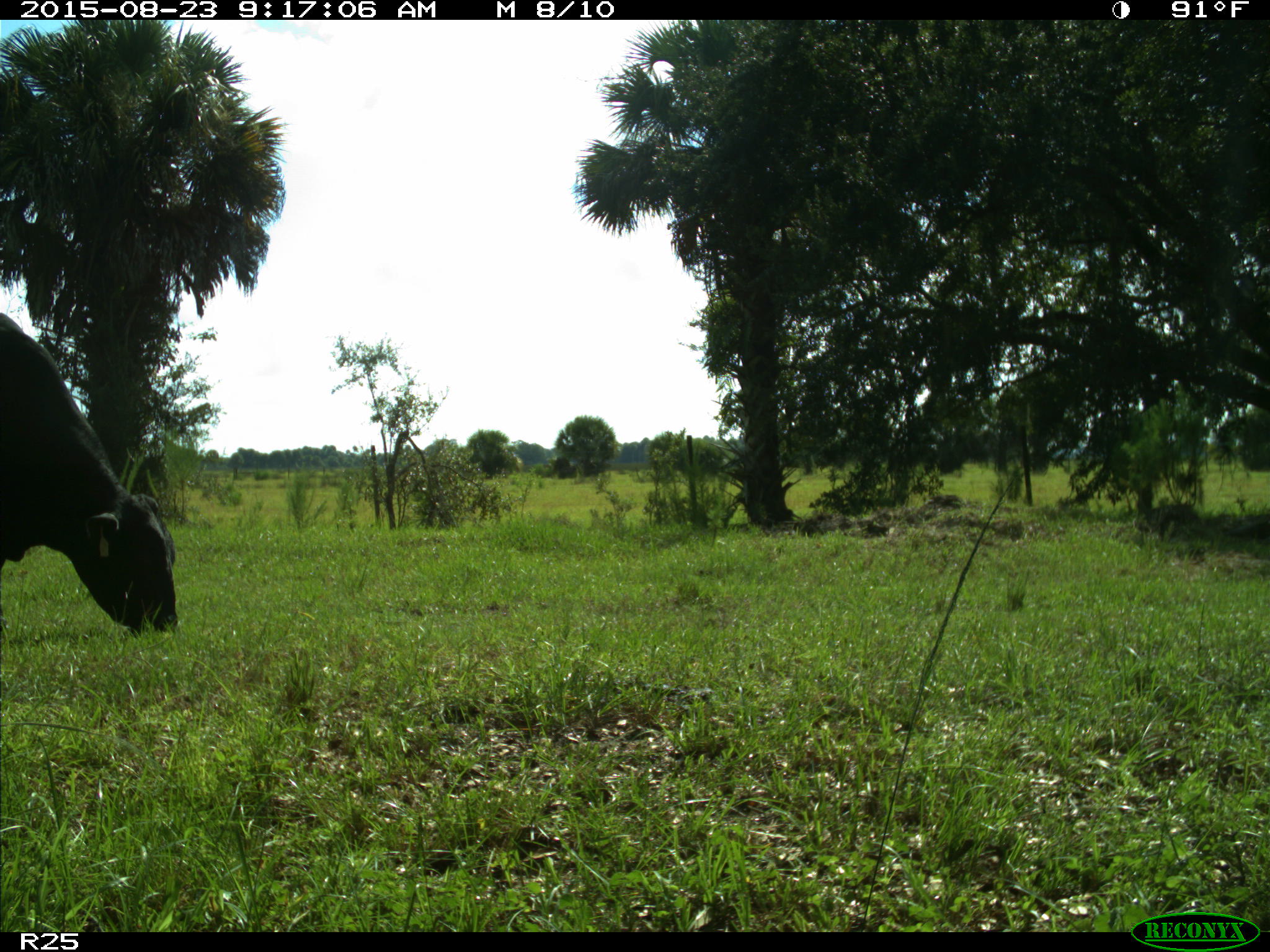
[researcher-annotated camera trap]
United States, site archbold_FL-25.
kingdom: Animalia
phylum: Chordata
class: Mammalia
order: Artiodactyla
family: Bovidae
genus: Bos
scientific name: Bos taurus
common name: domestic cow